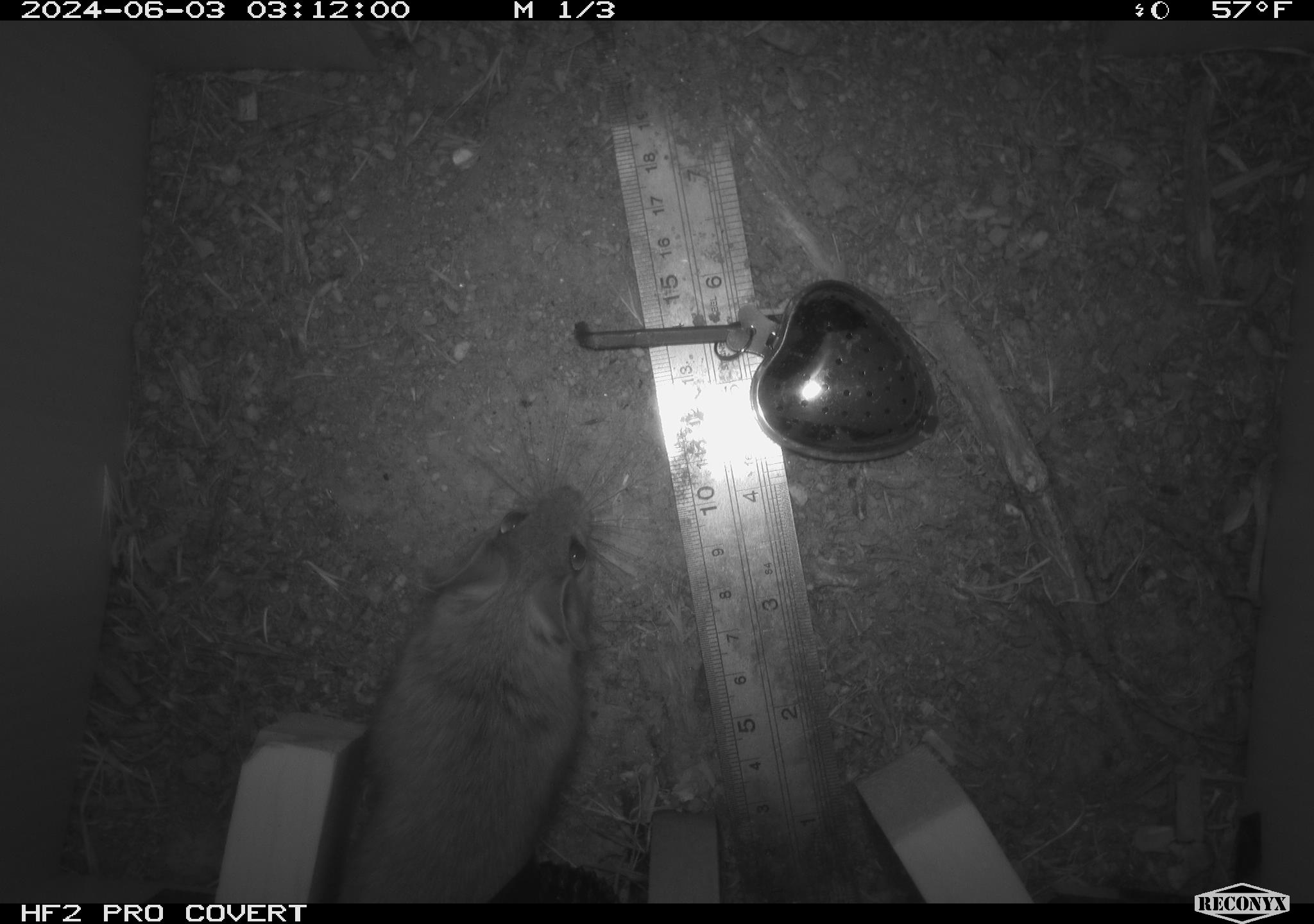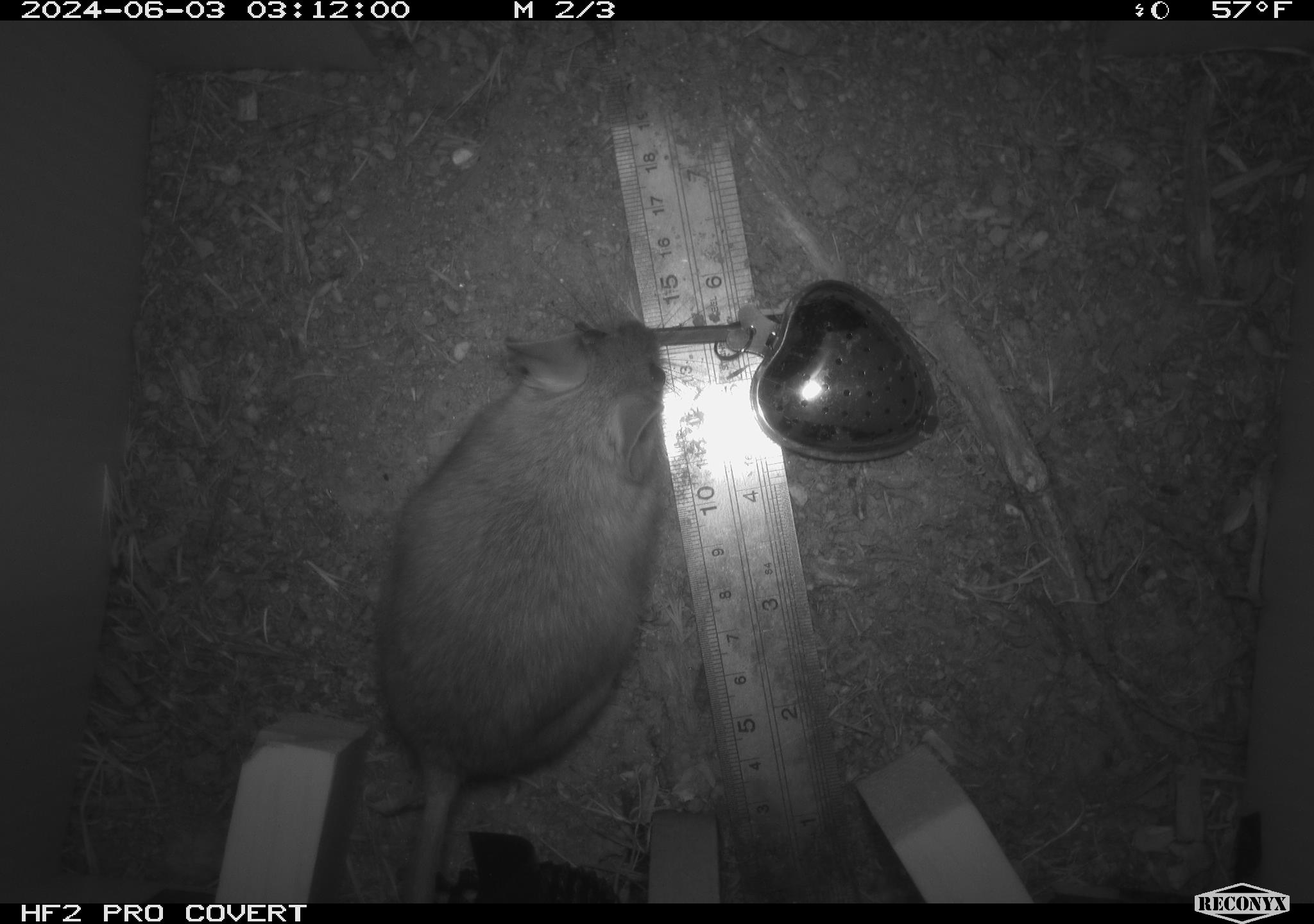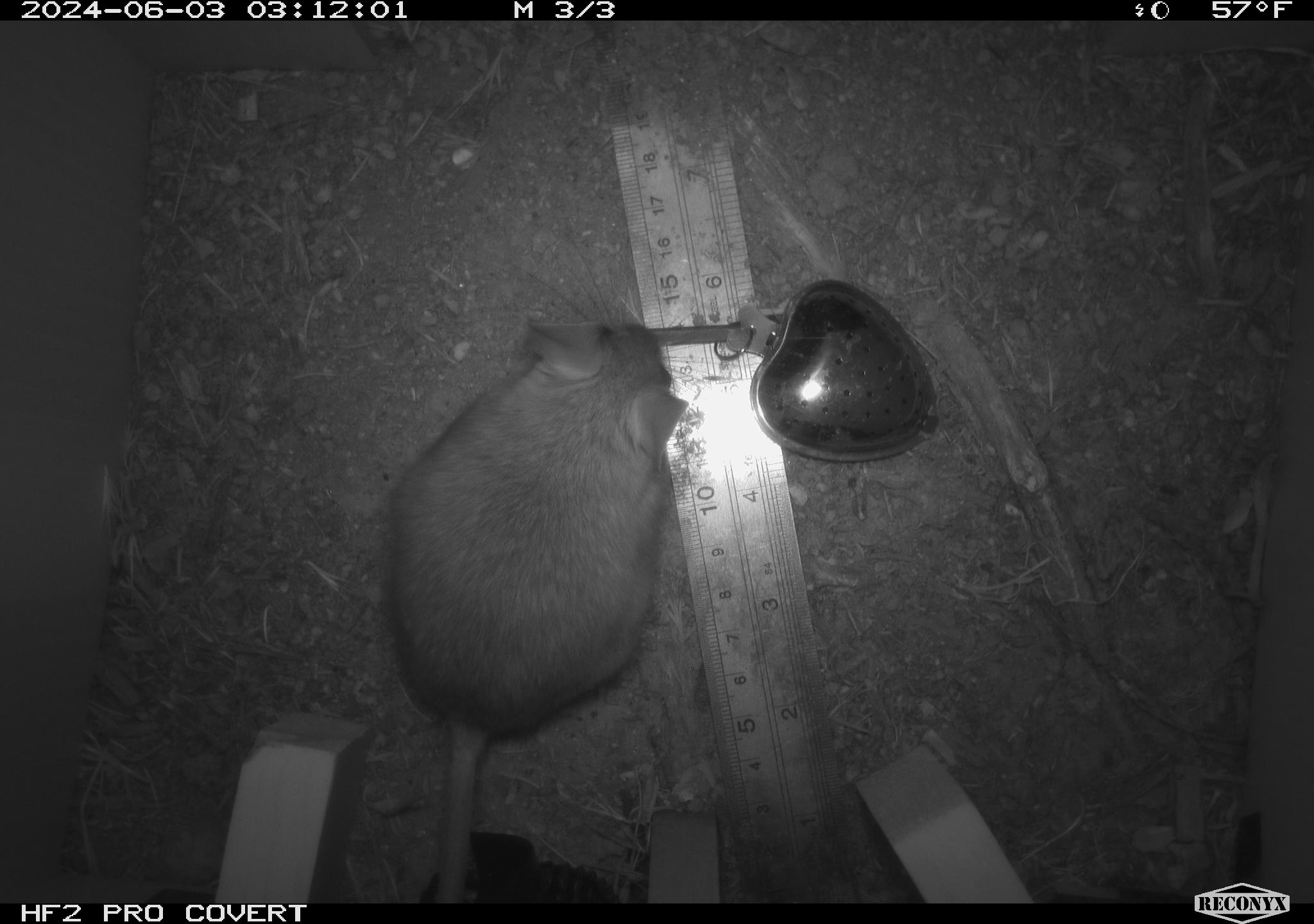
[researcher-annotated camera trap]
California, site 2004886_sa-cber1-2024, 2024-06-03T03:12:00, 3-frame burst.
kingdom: Animalia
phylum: Chordata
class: Mammalia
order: Rodentia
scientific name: Rodentia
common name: mouse species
Mouse species (Rodentia).